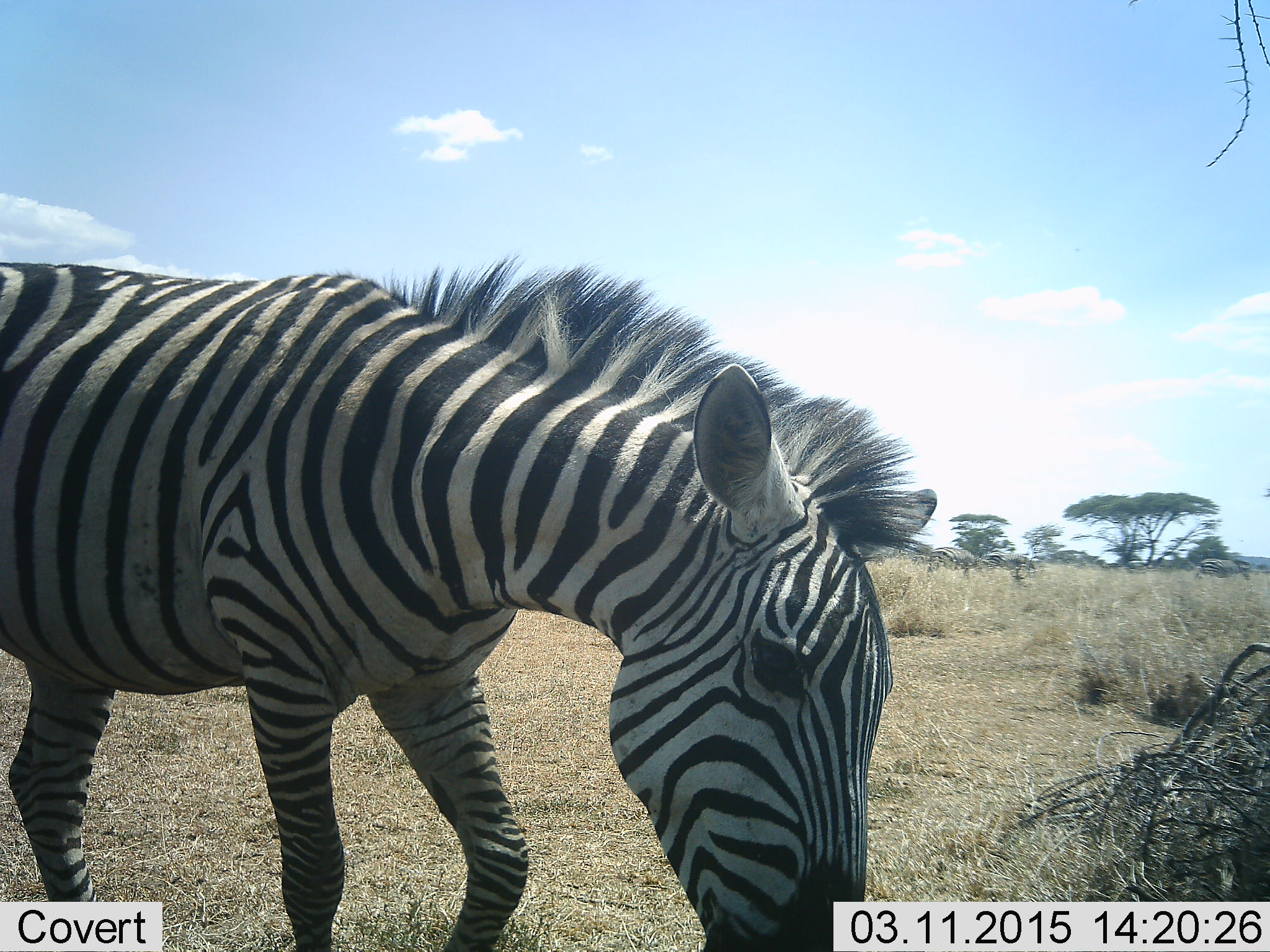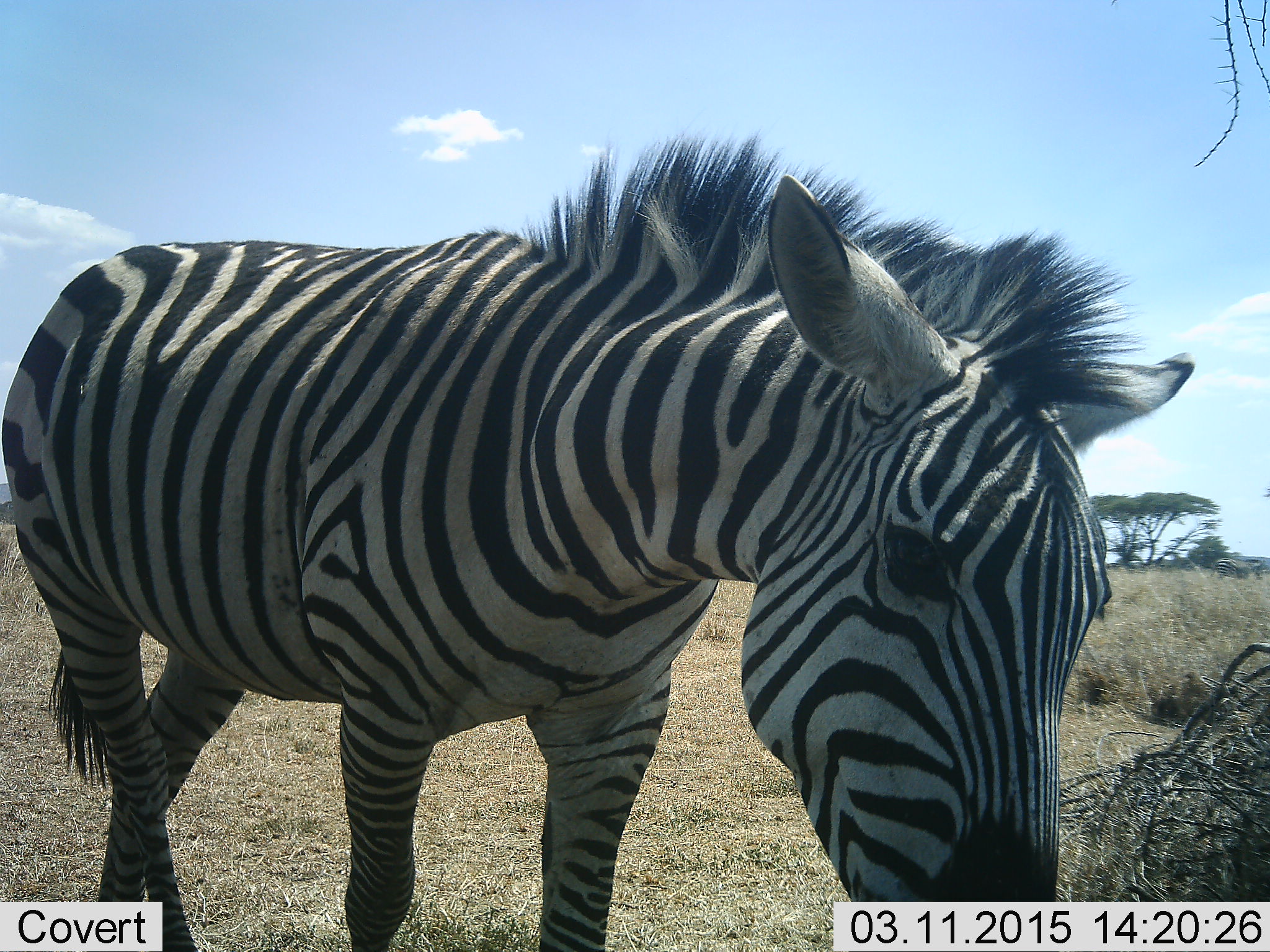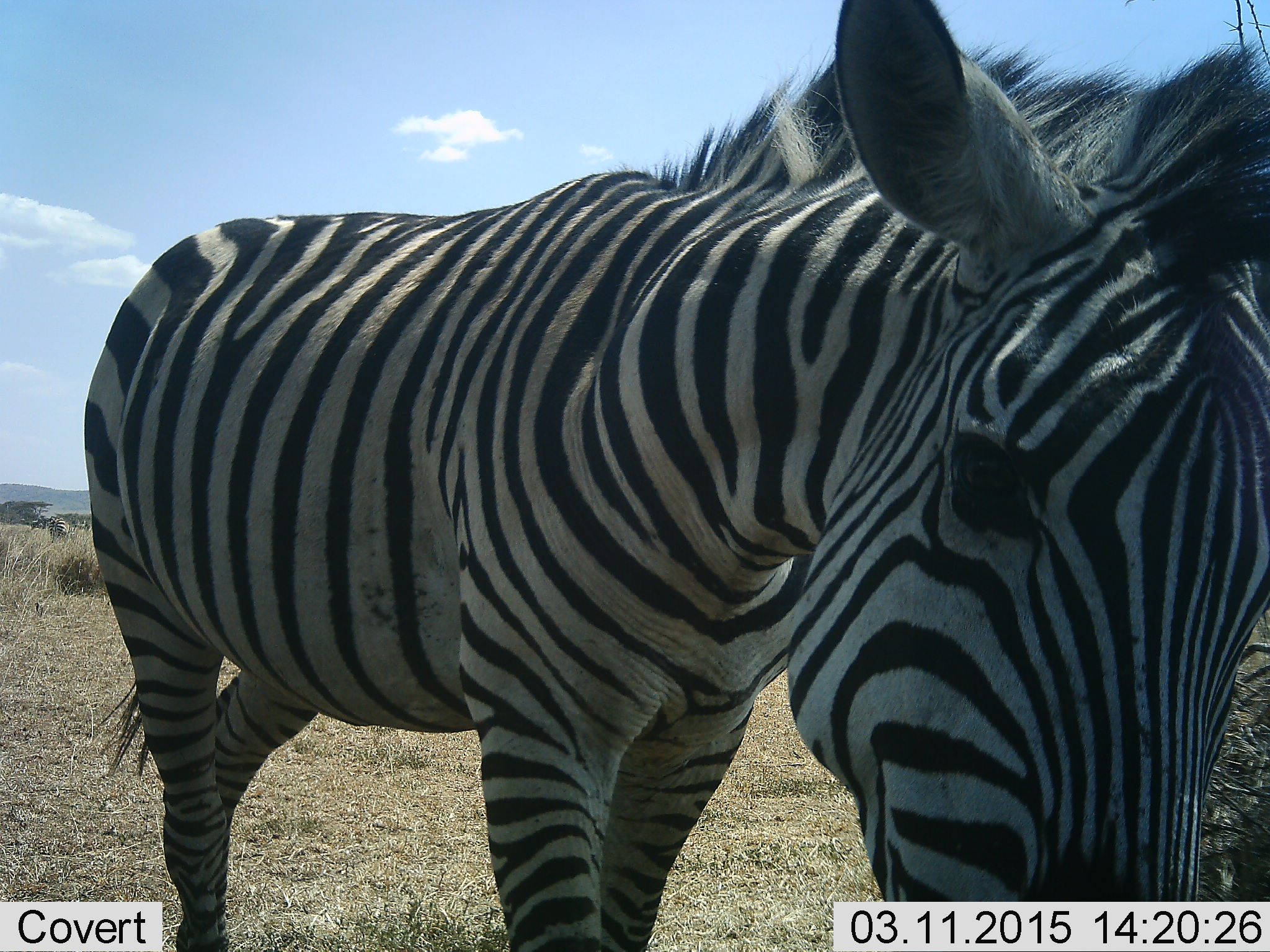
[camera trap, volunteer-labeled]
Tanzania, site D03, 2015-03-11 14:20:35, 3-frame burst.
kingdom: Animalia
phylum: Chordata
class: Mammalia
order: Perissodactyla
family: Equidae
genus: Equus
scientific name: Equus quagga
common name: plains zebra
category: zebra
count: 1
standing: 30%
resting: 0%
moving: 70%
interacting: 0%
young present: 0%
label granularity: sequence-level